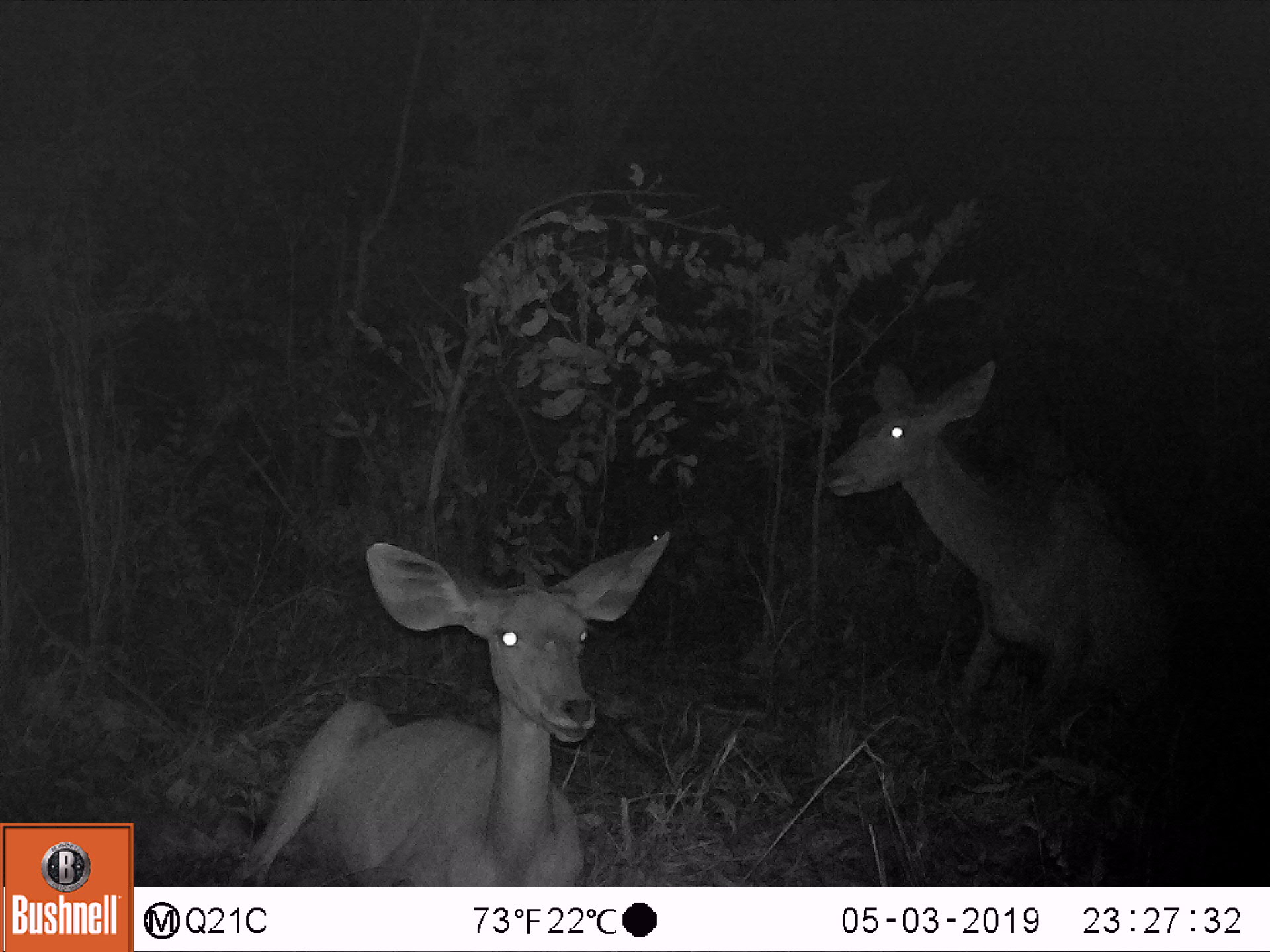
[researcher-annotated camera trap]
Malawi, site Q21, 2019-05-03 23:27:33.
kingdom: Animalia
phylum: Chordata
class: Mammalia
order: Artiodactyla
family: Bovidae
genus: Tragelaphus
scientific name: Tragelaphus strepsiceros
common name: greater kudu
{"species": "greater kudu (Tragelaphus strepsiceros)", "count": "2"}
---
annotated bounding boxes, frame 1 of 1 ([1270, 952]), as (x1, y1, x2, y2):
greater kudu: (211, 524, 686, 883); (818, 354, 1184, 743)